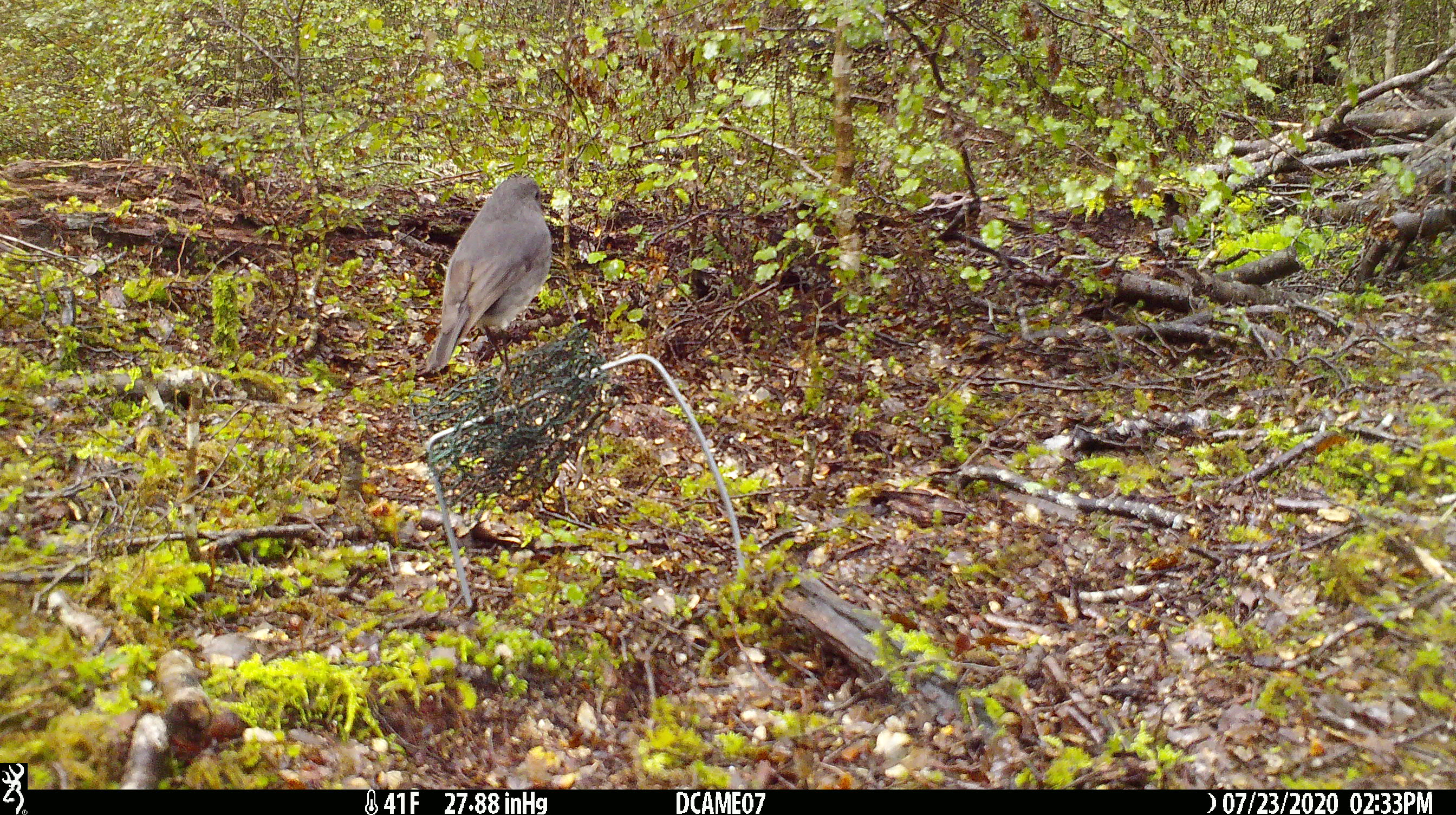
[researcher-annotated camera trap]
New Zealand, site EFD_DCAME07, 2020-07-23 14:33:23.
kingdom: Animalia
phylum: Chordata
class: Aves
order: Passeriformes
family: Petroicidae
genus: Petroica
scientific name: Petroica australis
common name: new zealand robin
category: robin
Robin (new zealand robin) (Petroica australis).